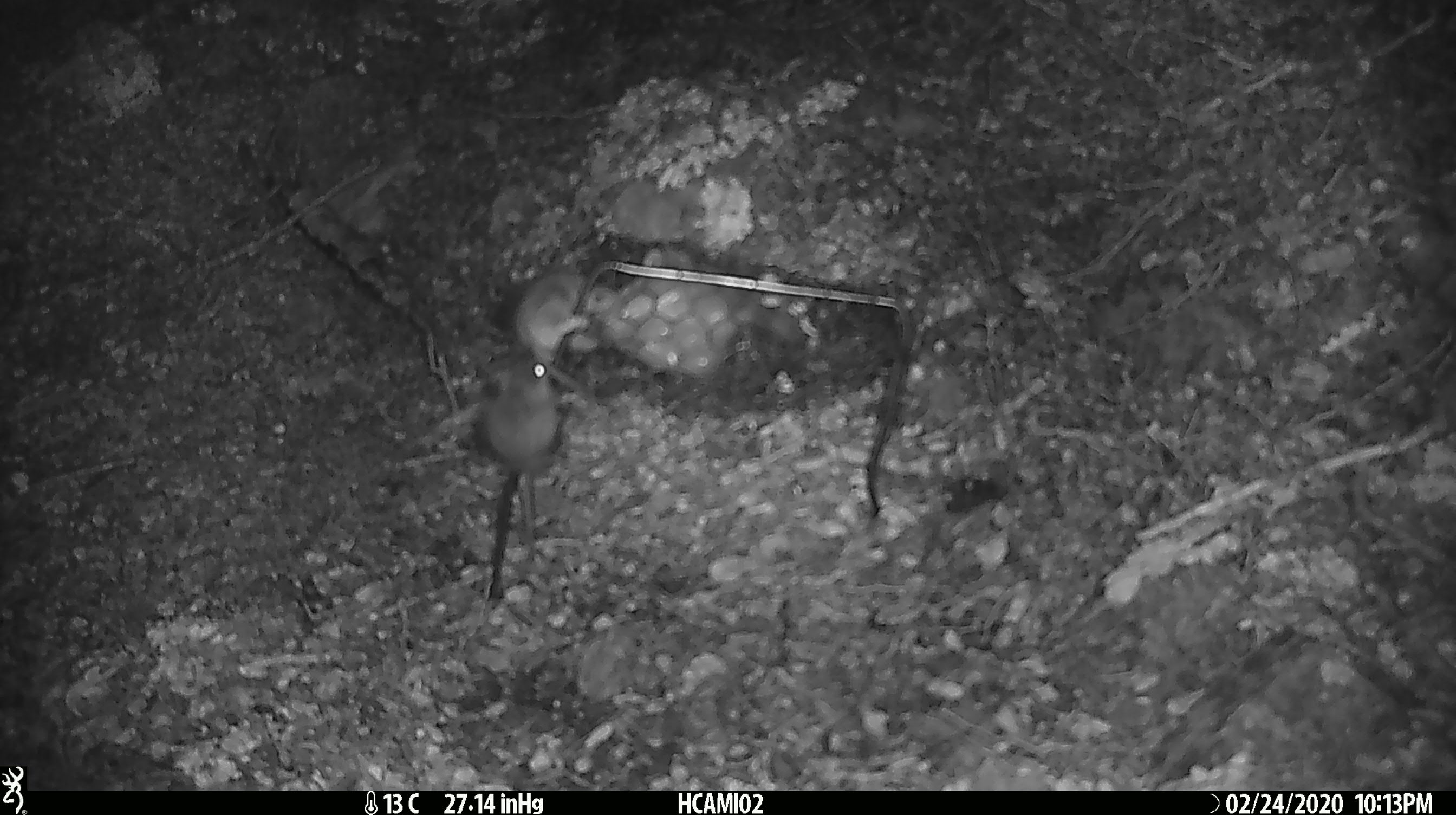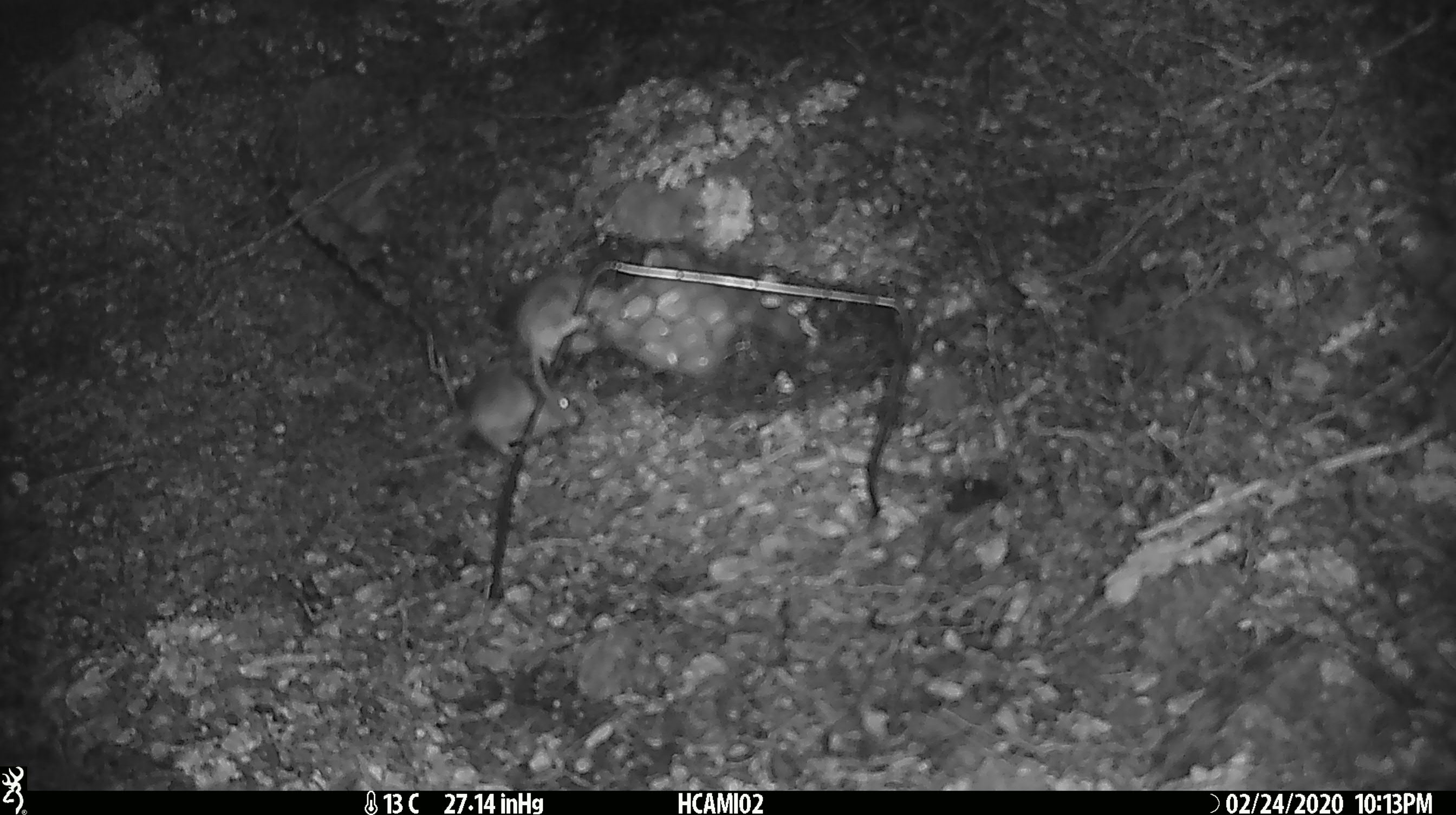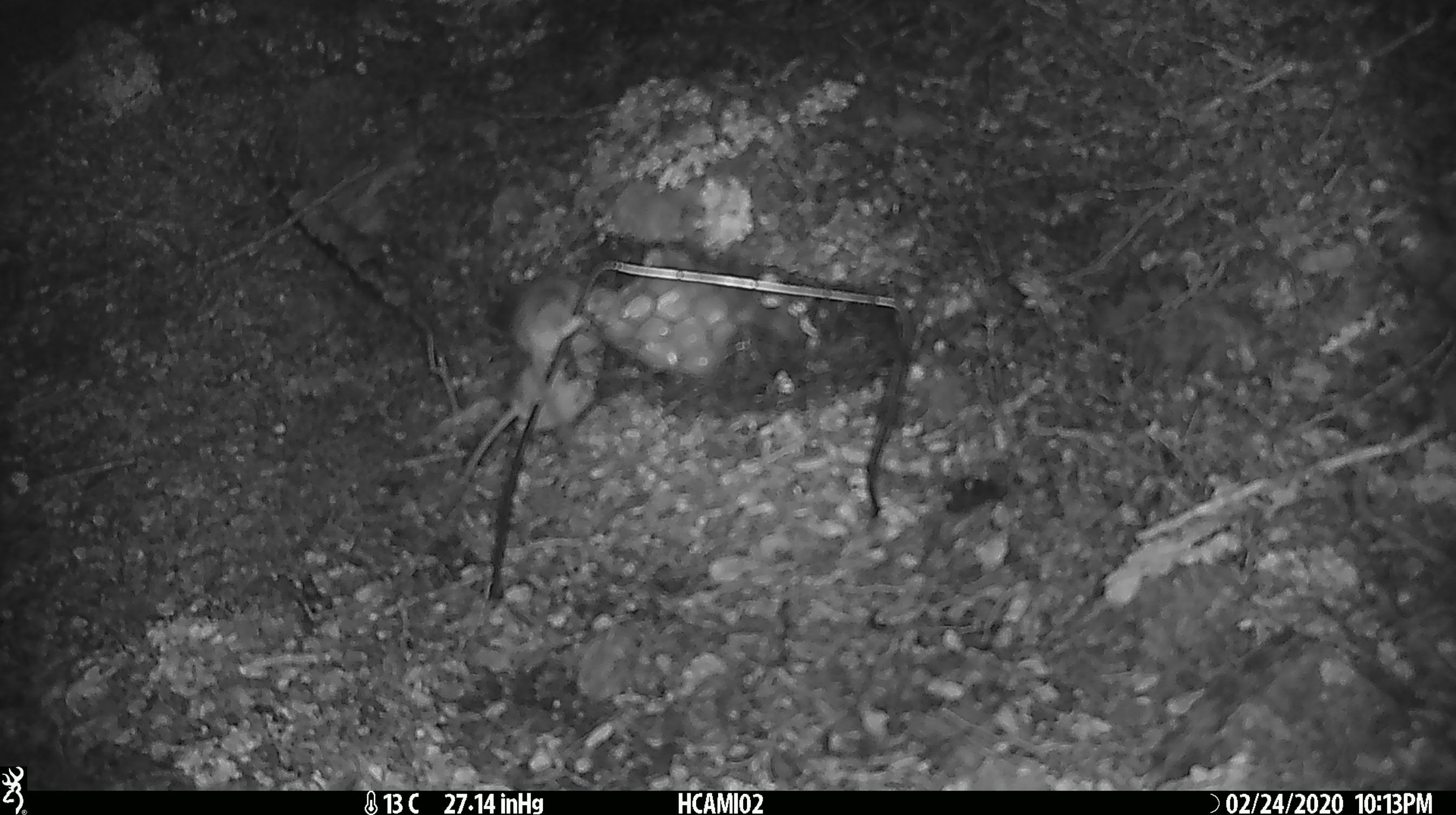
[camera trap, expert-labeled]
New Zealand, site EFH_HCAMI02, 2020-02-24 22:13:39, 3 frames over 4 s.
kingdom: Animalia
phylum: Chordata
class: Mammalia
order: Rodentia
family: Muridae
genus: Mus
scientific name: Mus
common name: mouse